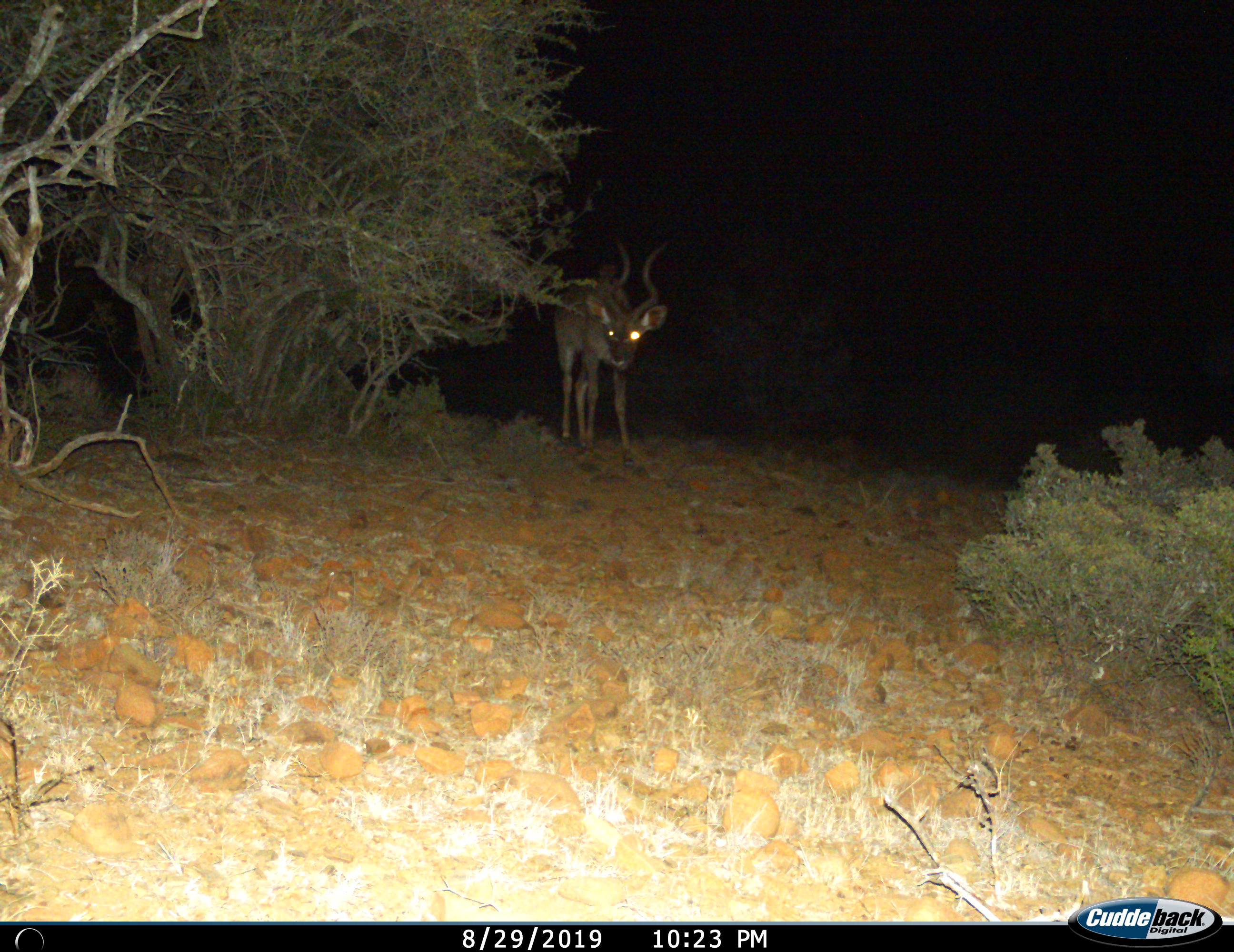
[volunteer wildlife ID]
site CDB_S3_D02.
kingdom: Animalia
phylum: Chordata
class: Mammalia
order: Artiodactyla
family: Bovidae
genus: Tragelaphus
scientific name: Tragelaphus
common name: kudu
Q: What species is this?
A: Kudu (Tragelaphus).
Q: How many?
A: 1.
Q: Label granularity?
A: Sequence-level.